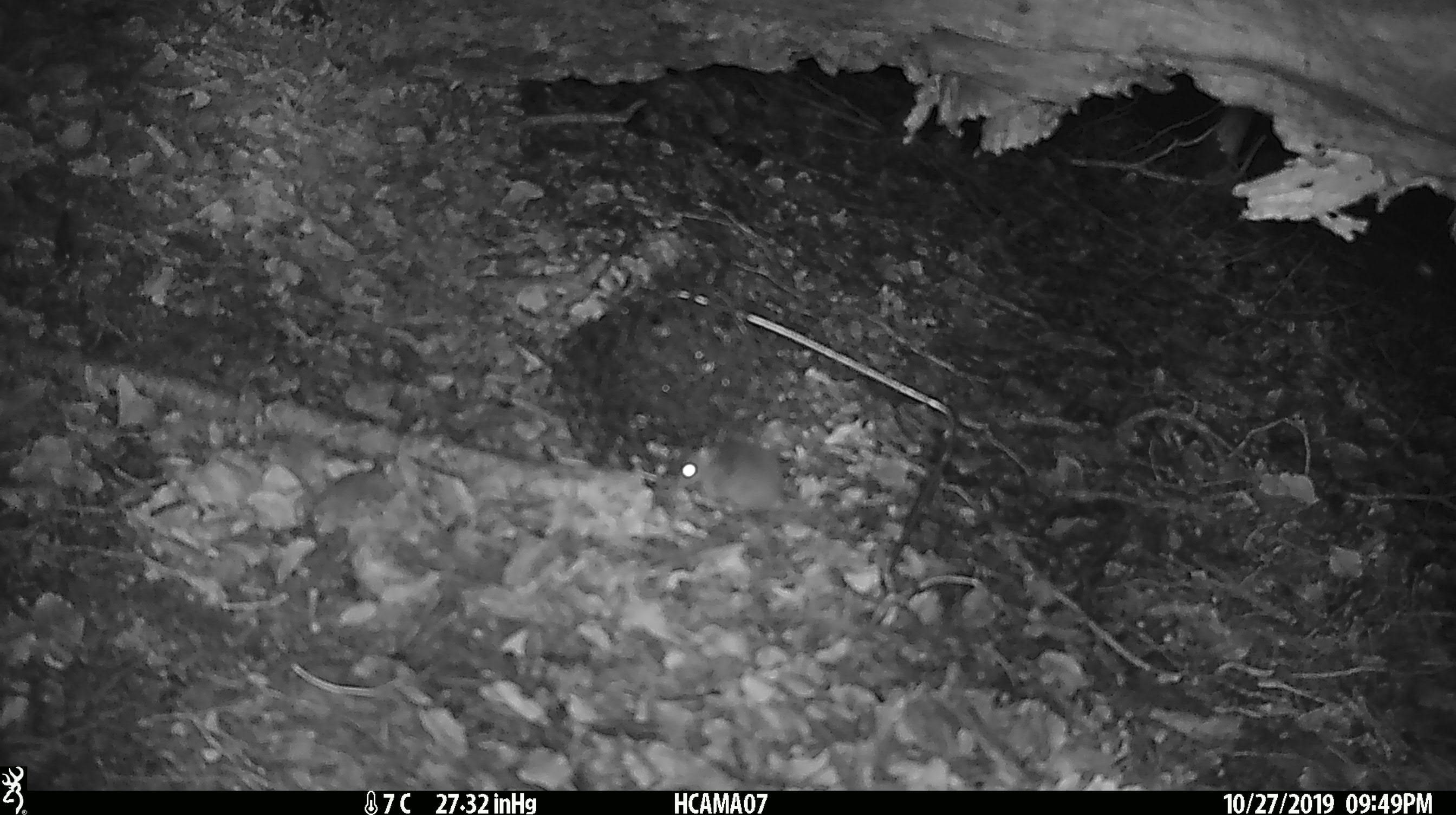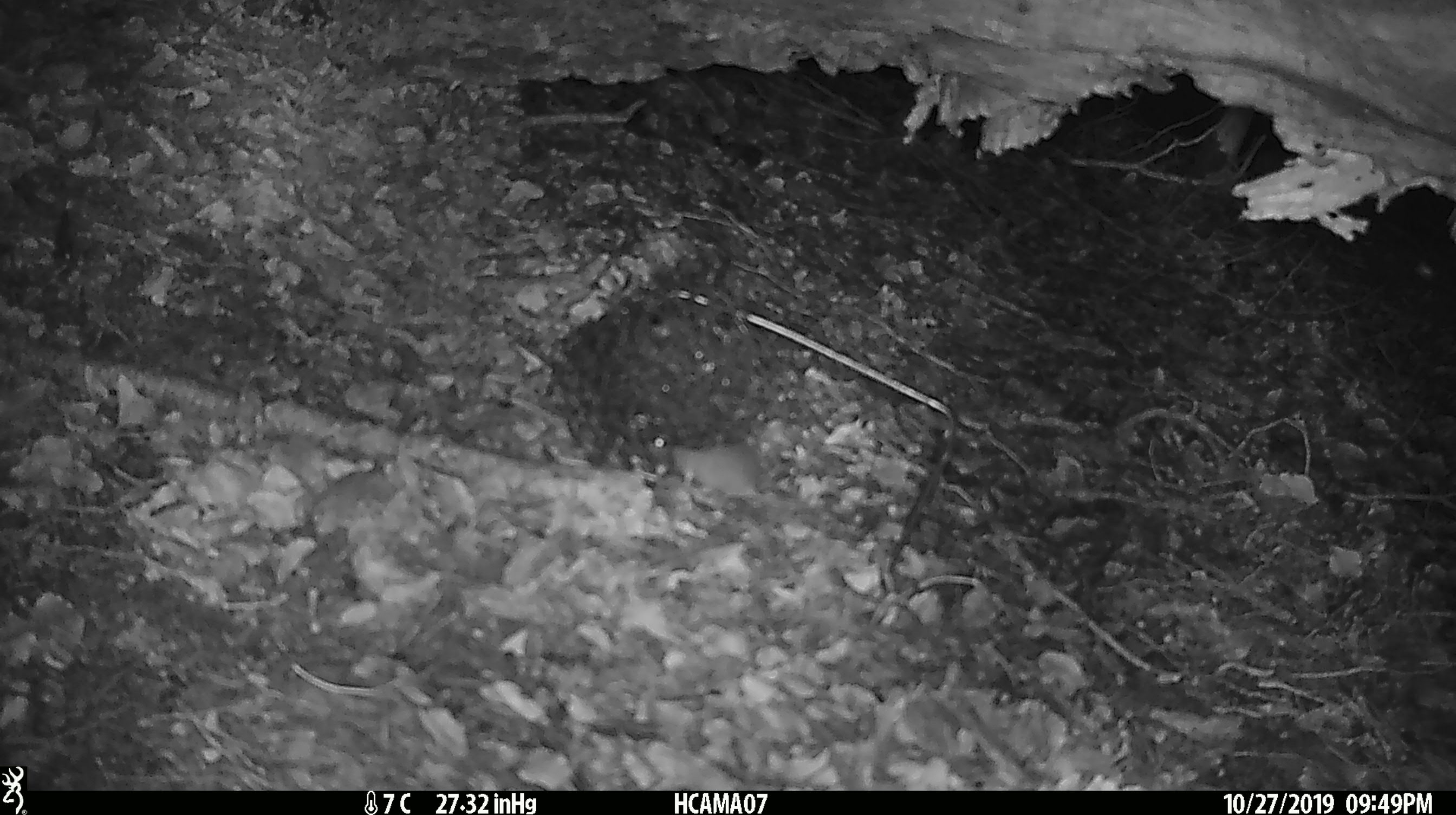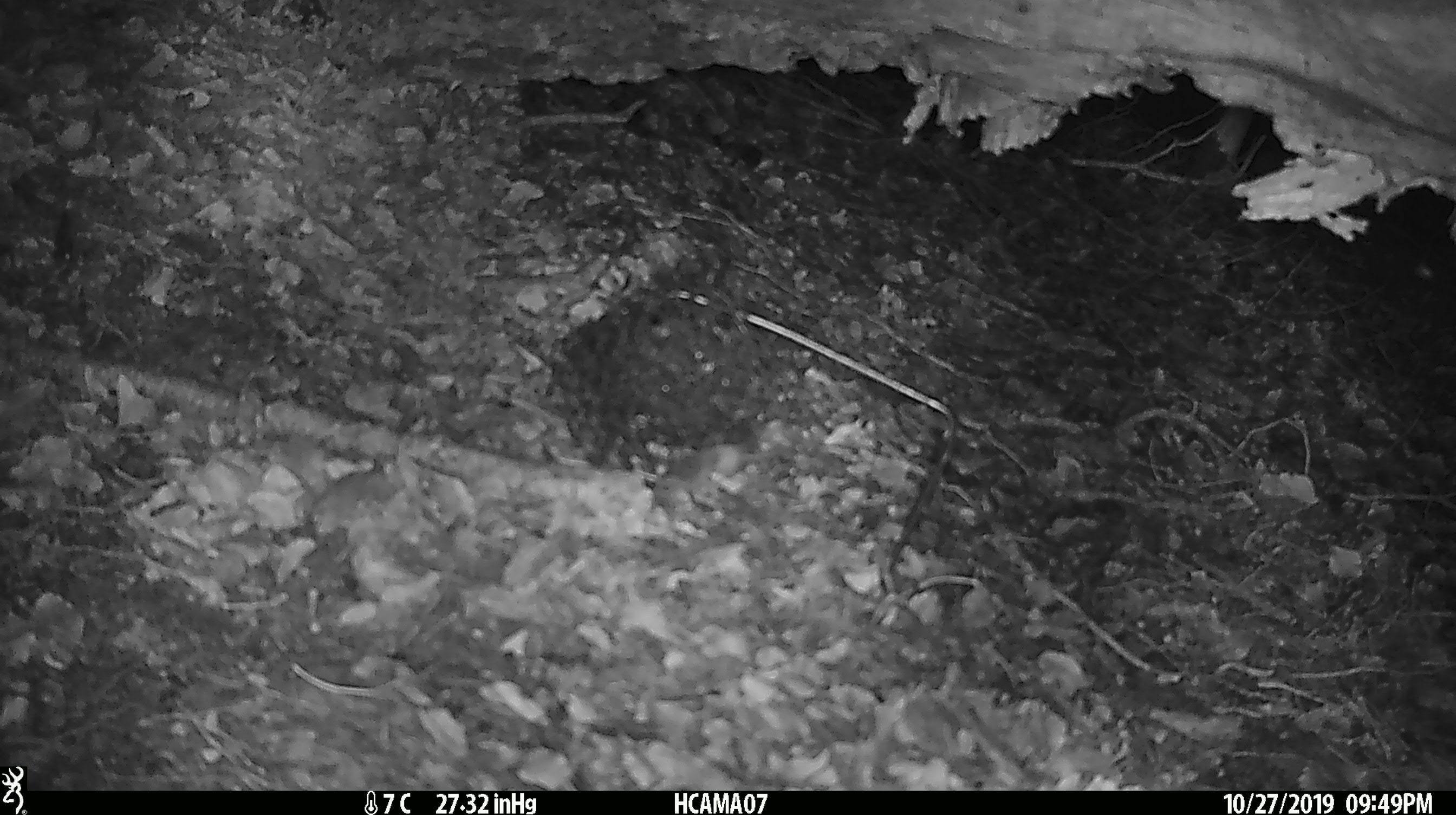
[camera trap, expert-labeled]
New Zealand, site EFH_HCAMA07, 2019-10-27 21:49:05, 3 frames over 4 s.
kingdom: Animalia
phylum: Chordata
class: Mammalia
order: Rodentia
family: Muridae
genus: Mus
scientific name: Mus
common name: mouse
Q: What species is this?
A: Mouse (Mus).